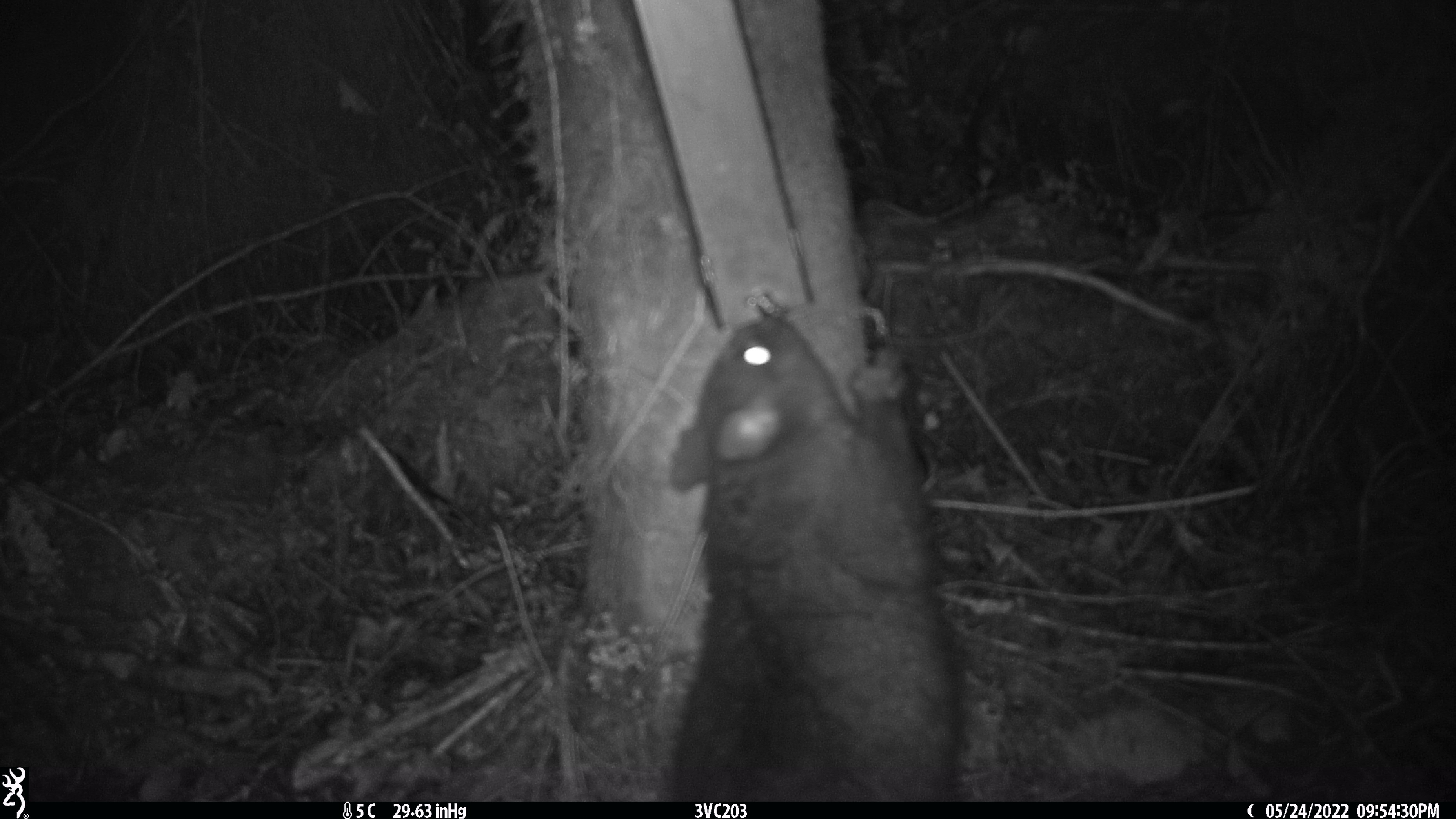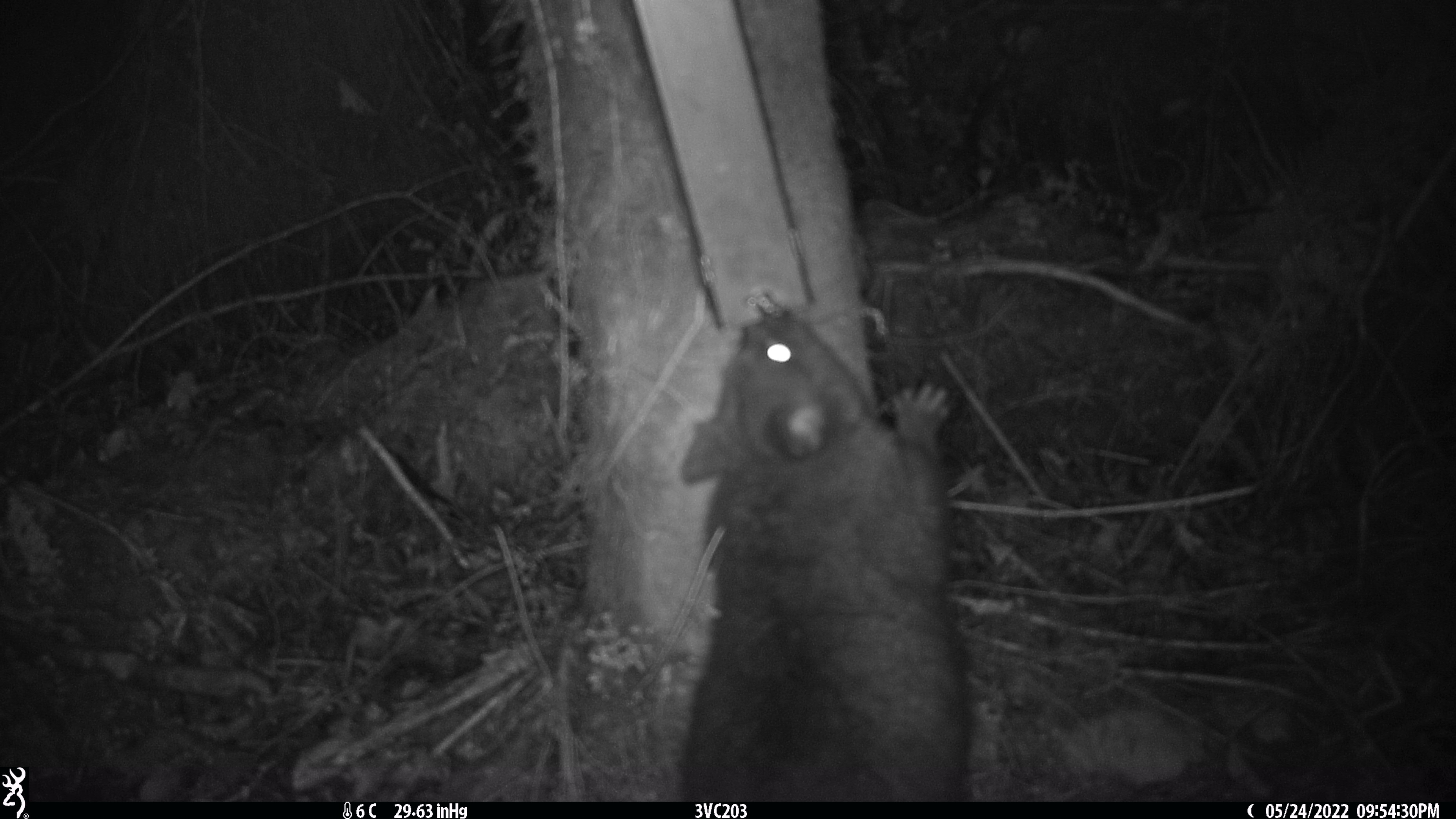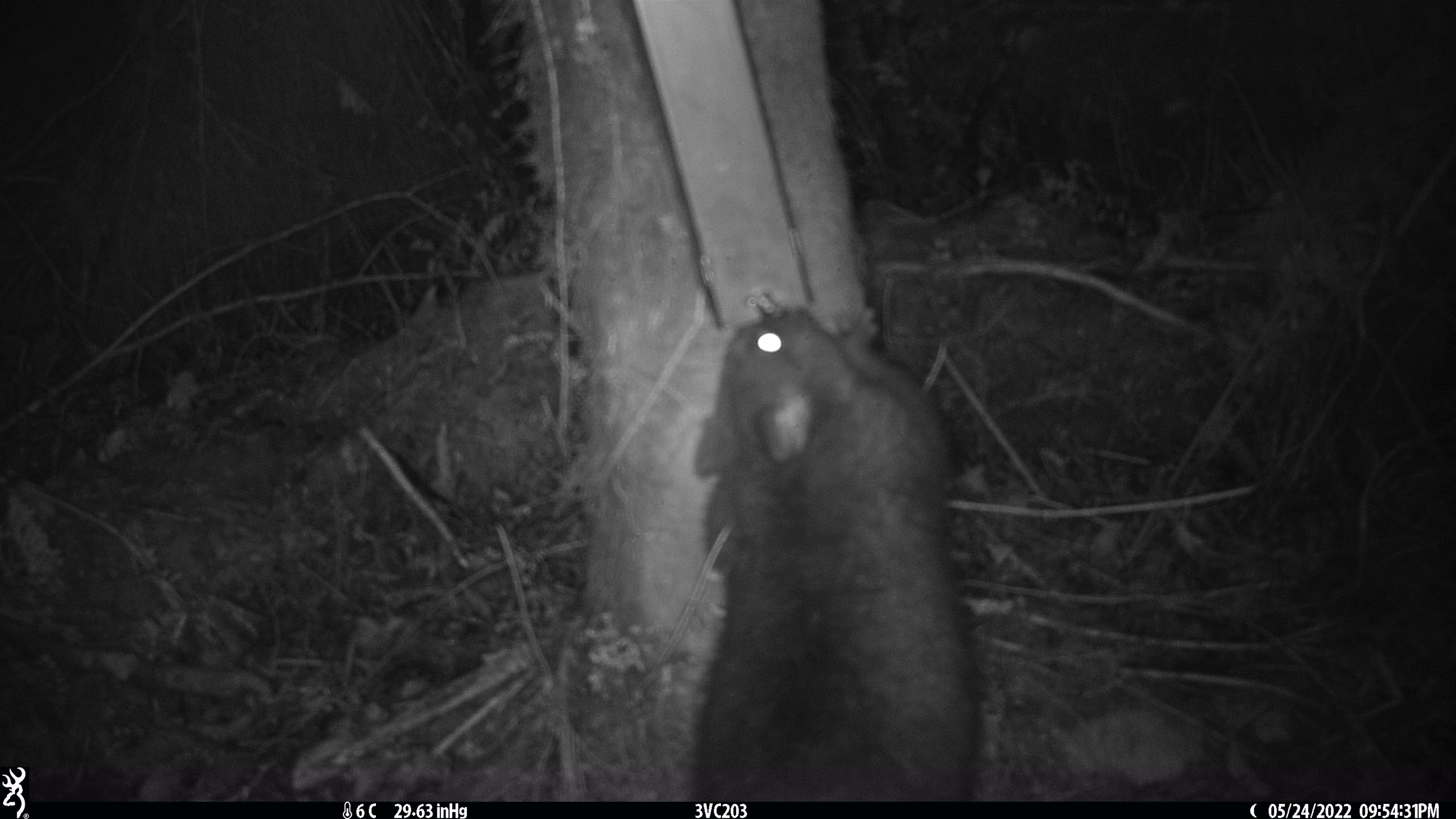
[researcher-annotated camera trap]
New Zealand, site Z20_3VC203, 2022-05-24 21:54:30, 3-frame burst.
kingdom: Animalia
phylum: Chordata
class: Mammalia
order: Diprotodontia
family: Phalangeridae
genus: Trichosurus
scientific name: Trichosurus vulpecula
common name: common brushtail possum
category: possum